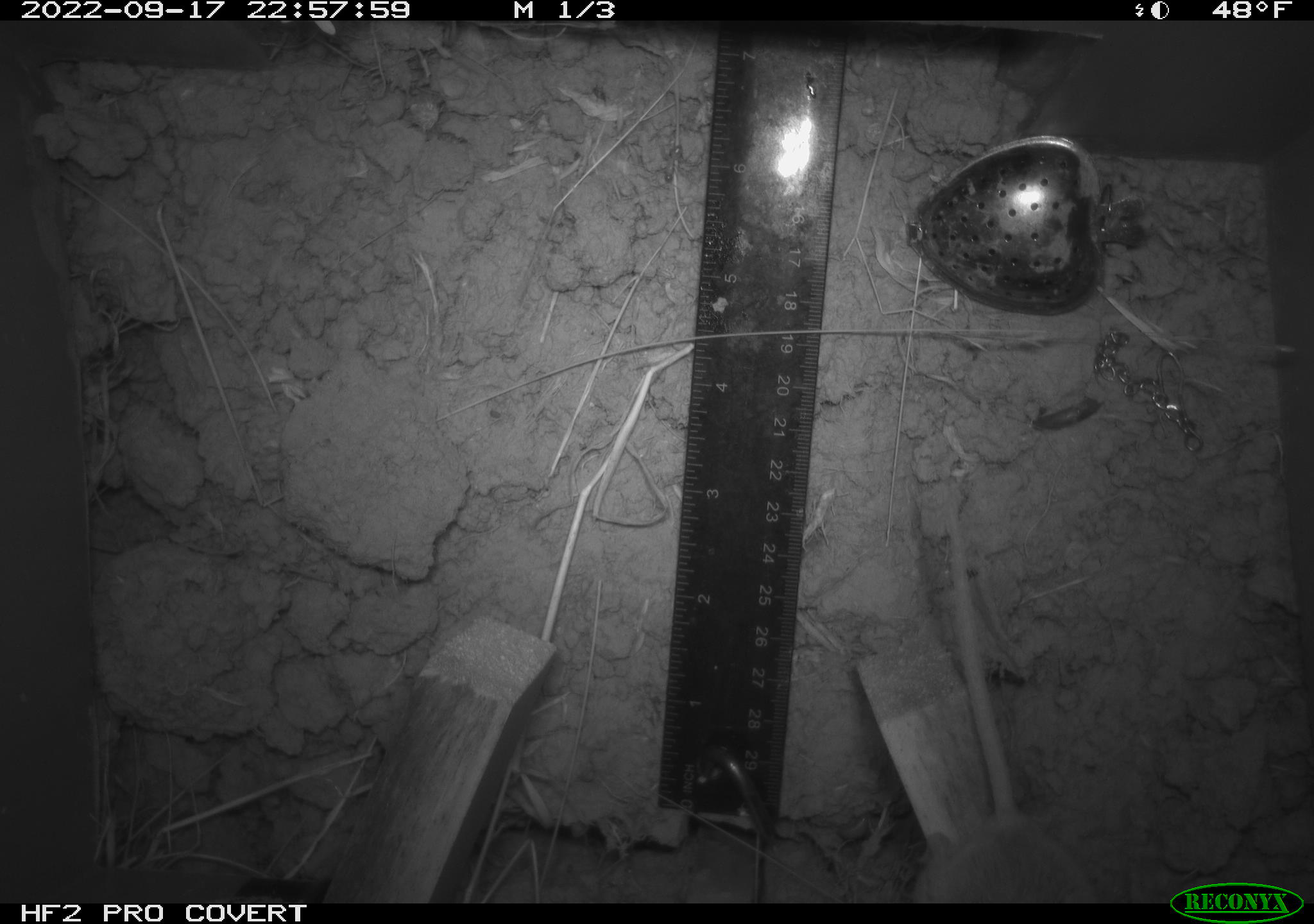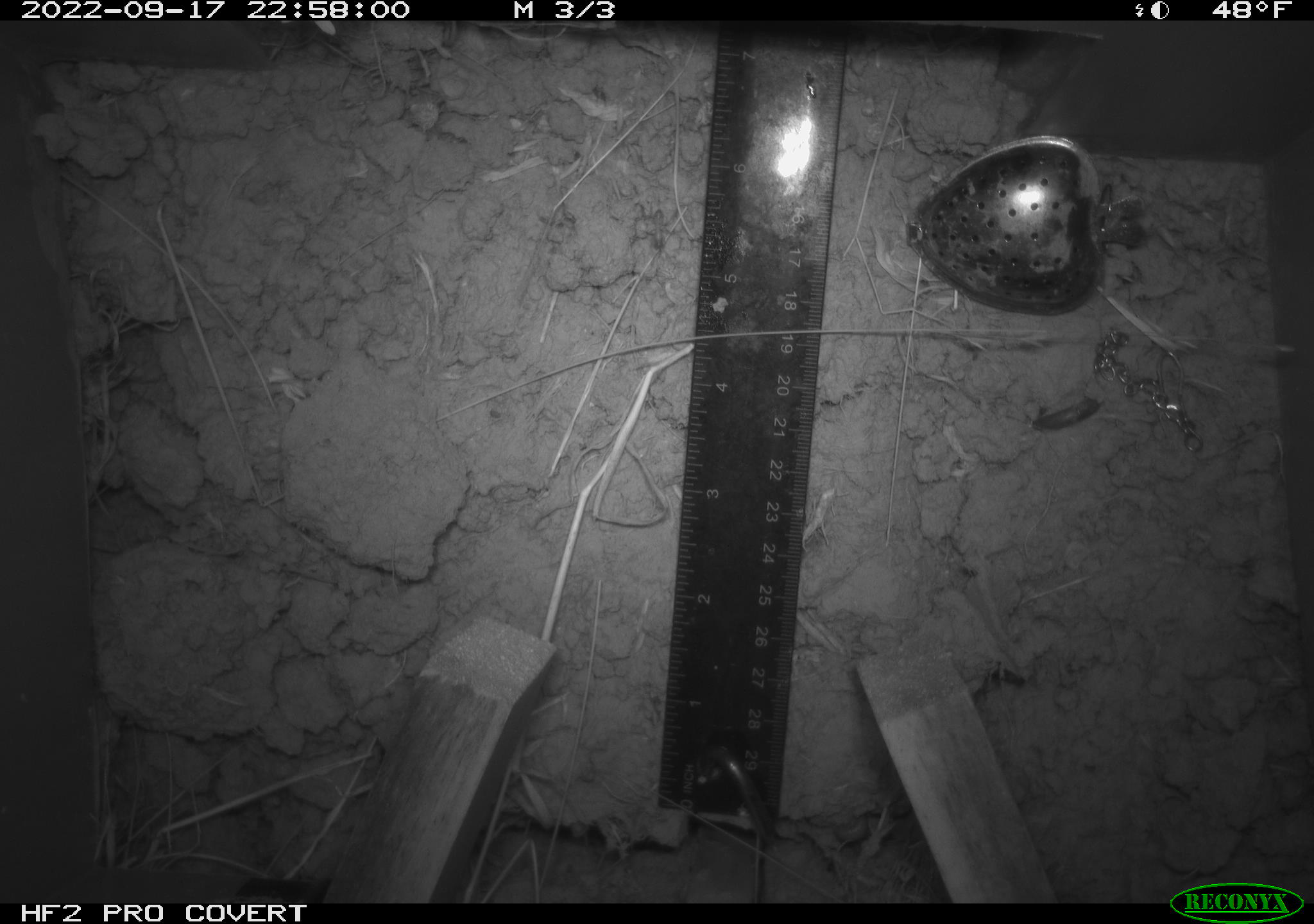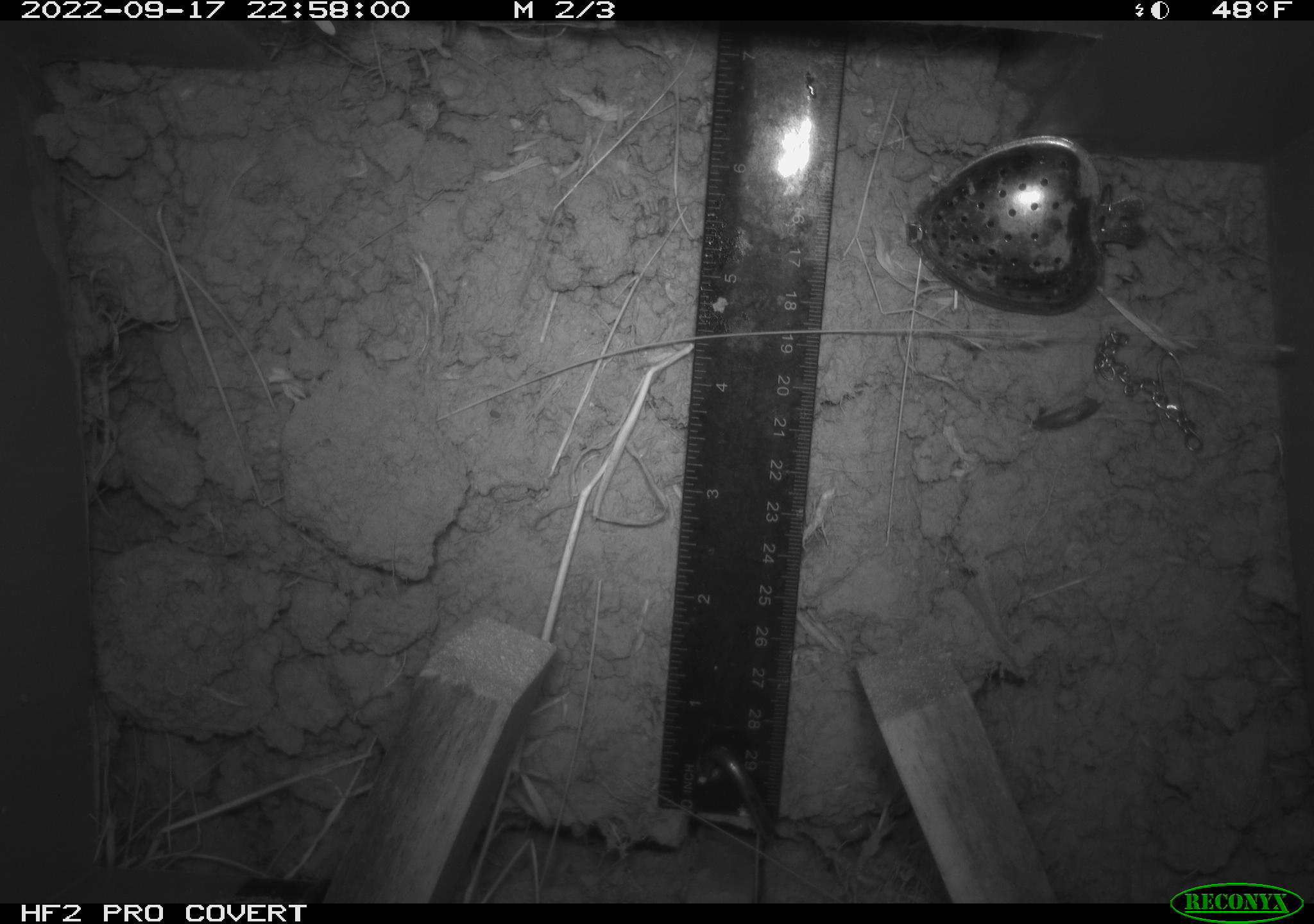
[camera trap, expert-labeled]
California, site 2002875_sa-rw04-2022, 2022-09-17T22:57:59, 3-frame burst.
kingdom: Animalia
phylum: Chordata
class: Mammalia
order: Rodentia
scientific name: Rodentia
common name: mouse species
Mouse species (Rodentia).